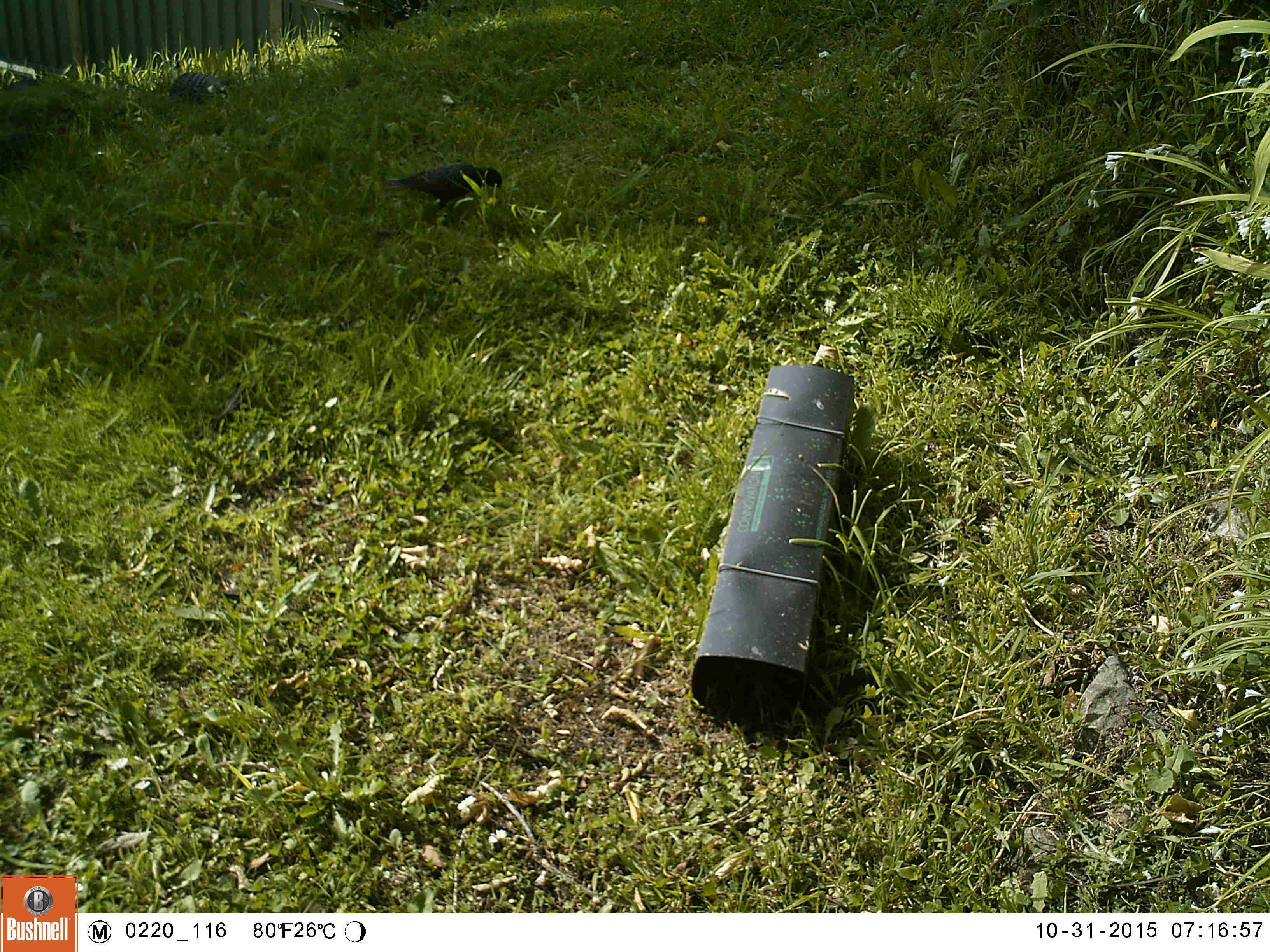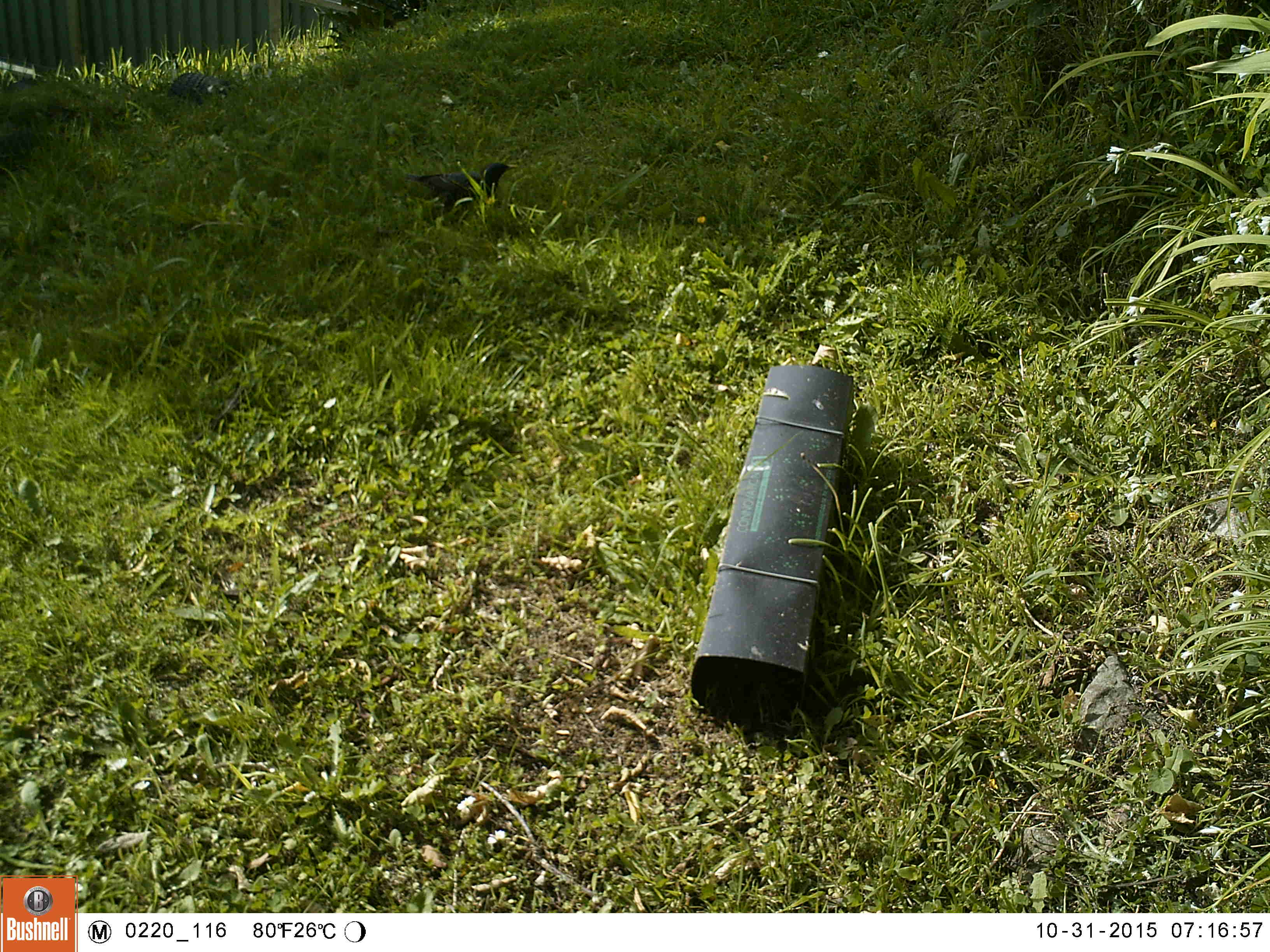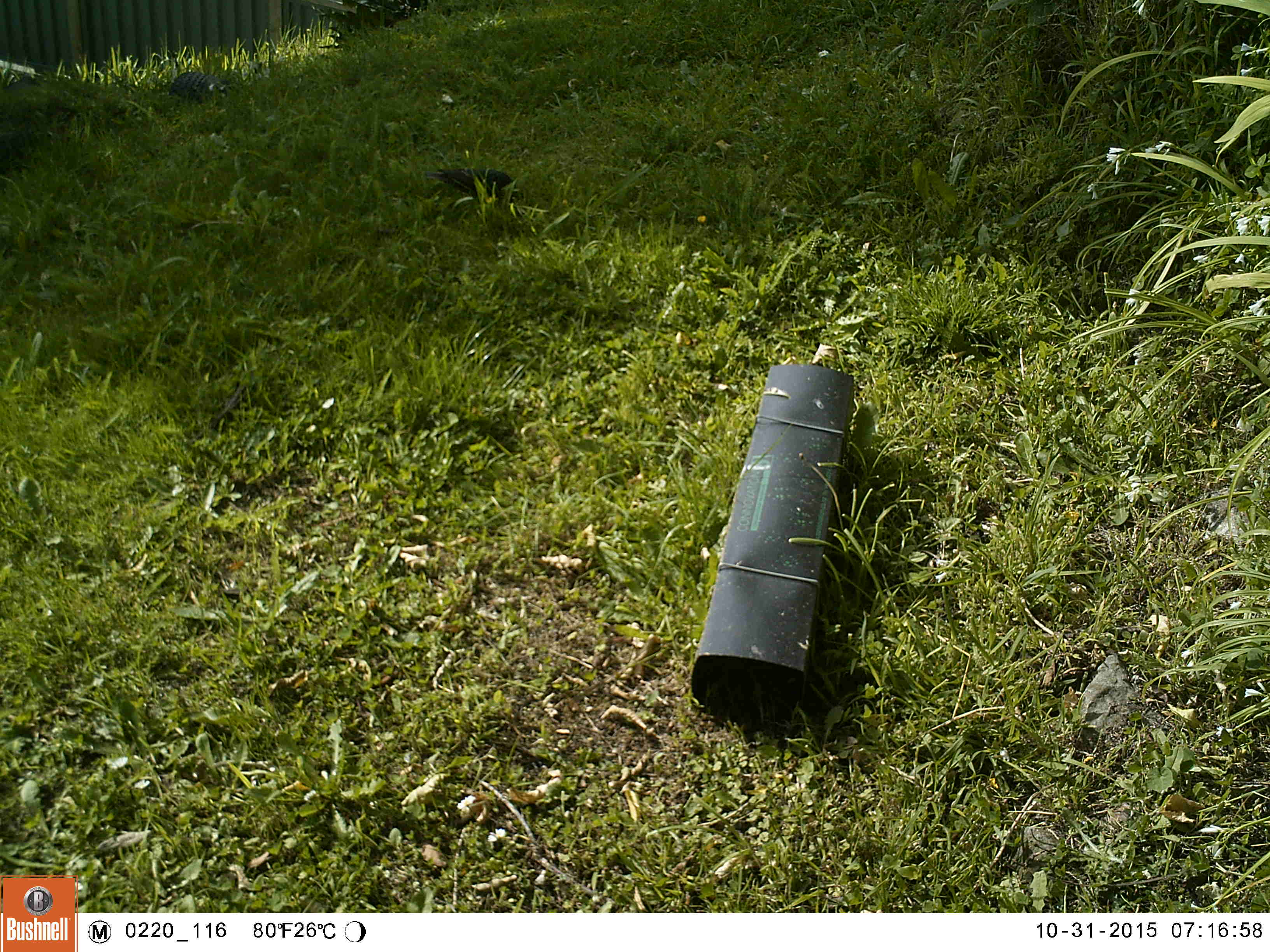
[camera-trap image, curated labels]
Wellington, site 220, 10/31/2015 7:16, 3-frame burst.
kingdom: Animalia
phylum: Chordata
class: Aves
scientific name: Aves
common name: bird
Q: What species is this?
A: Bird (Aves).